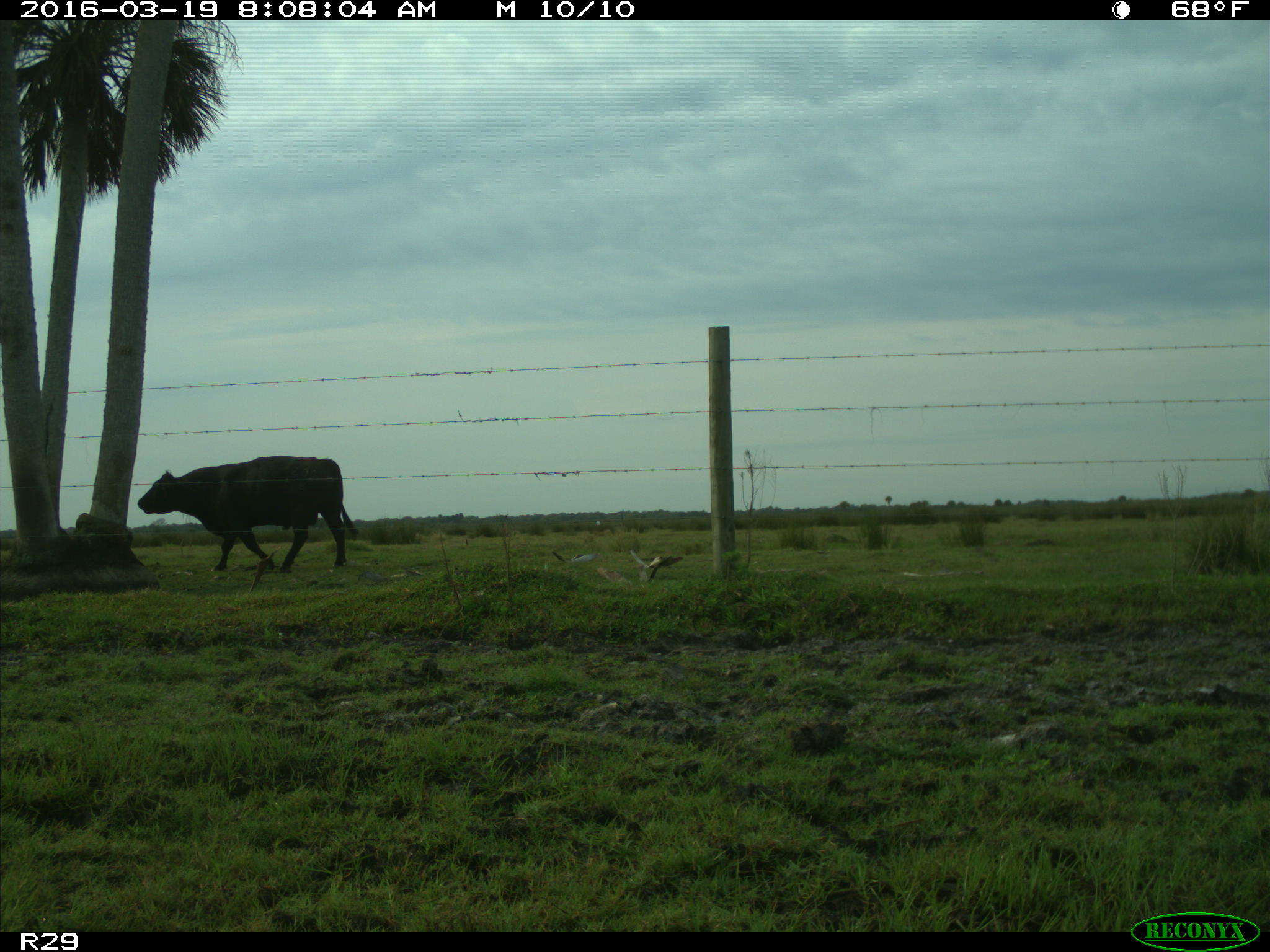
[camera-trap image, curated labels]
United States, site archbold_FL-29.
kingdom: Animalia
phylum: Chordata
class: Mammalia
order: Artiodactyla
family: Bovidae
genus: Bos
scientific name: Bos taurus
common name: domestic cow